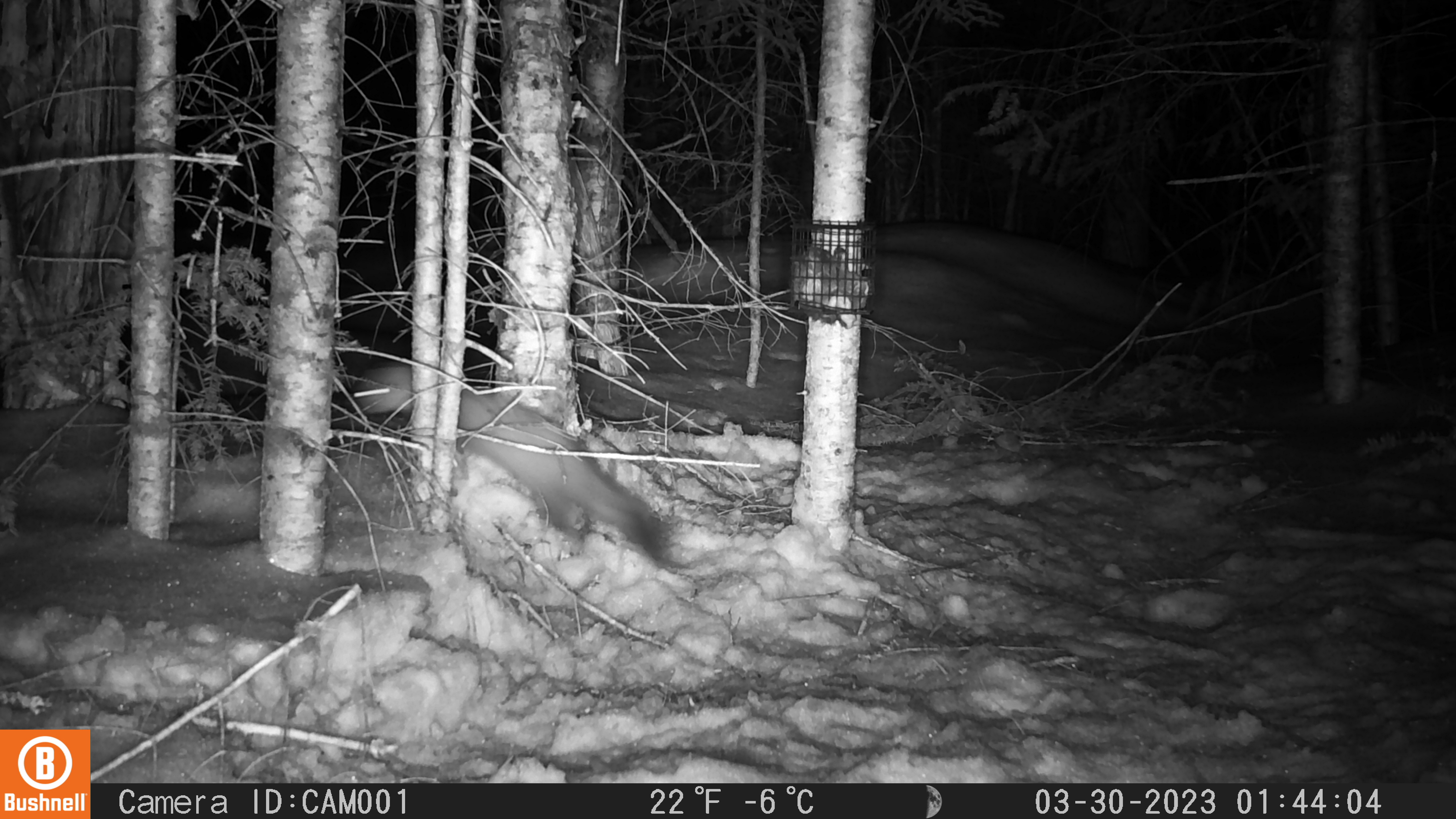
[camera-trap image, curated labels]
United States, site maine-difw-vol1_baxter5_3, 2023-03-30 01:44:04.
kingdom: Animalia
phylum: Chordata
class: Mammalia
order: Carnivora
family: Mustelidae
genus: Martes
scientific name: Martes americana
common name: american marten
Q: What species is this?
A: American marten (Martes americana).